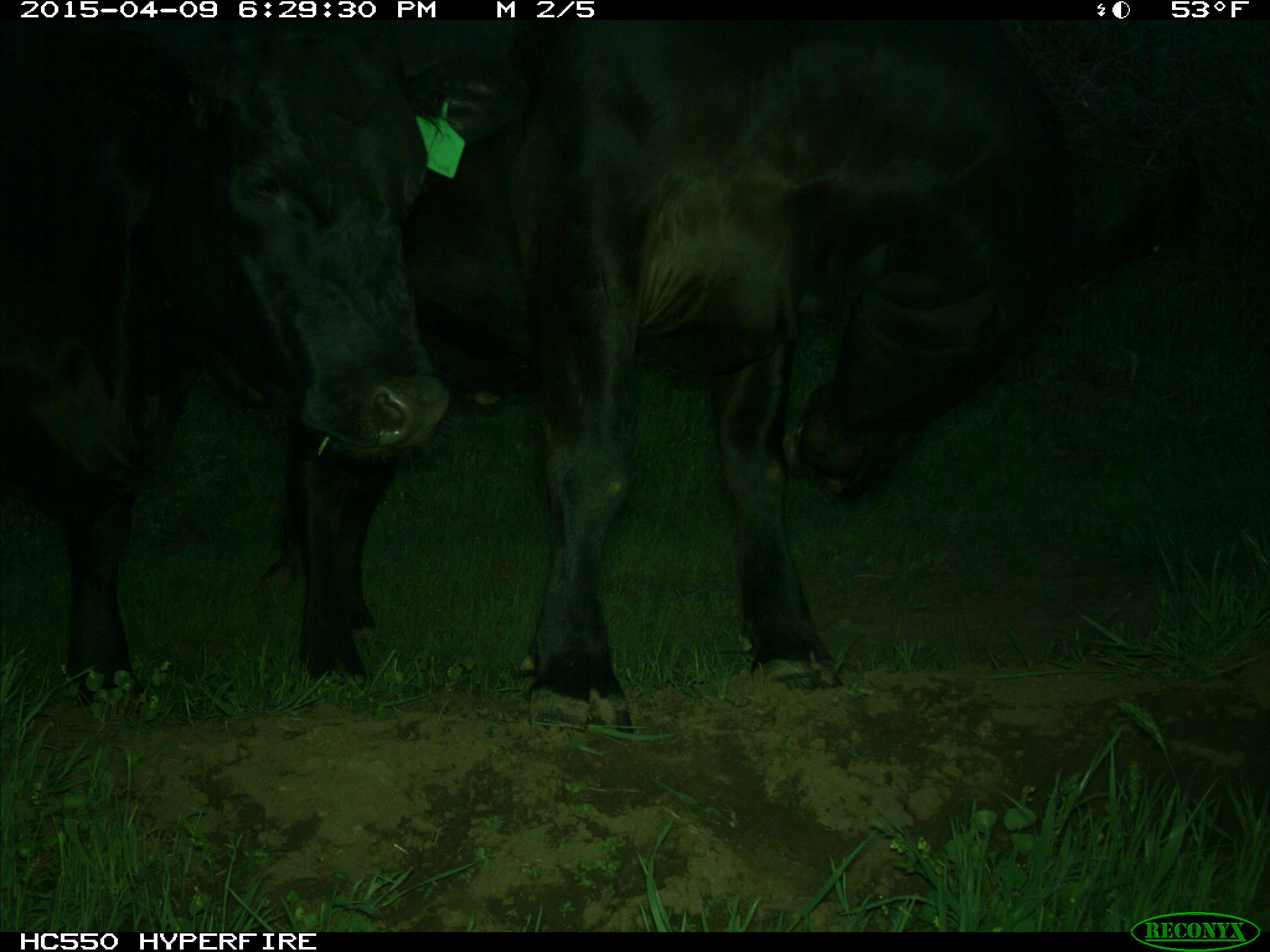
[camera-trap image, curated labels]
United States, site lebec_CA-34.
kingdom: Animalia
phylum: Chordata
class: Mammalia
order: Artiodactyla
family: Bovidae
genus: Bos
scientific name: Bos taurus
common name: domestic cow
Bos taurus (domestic cow).